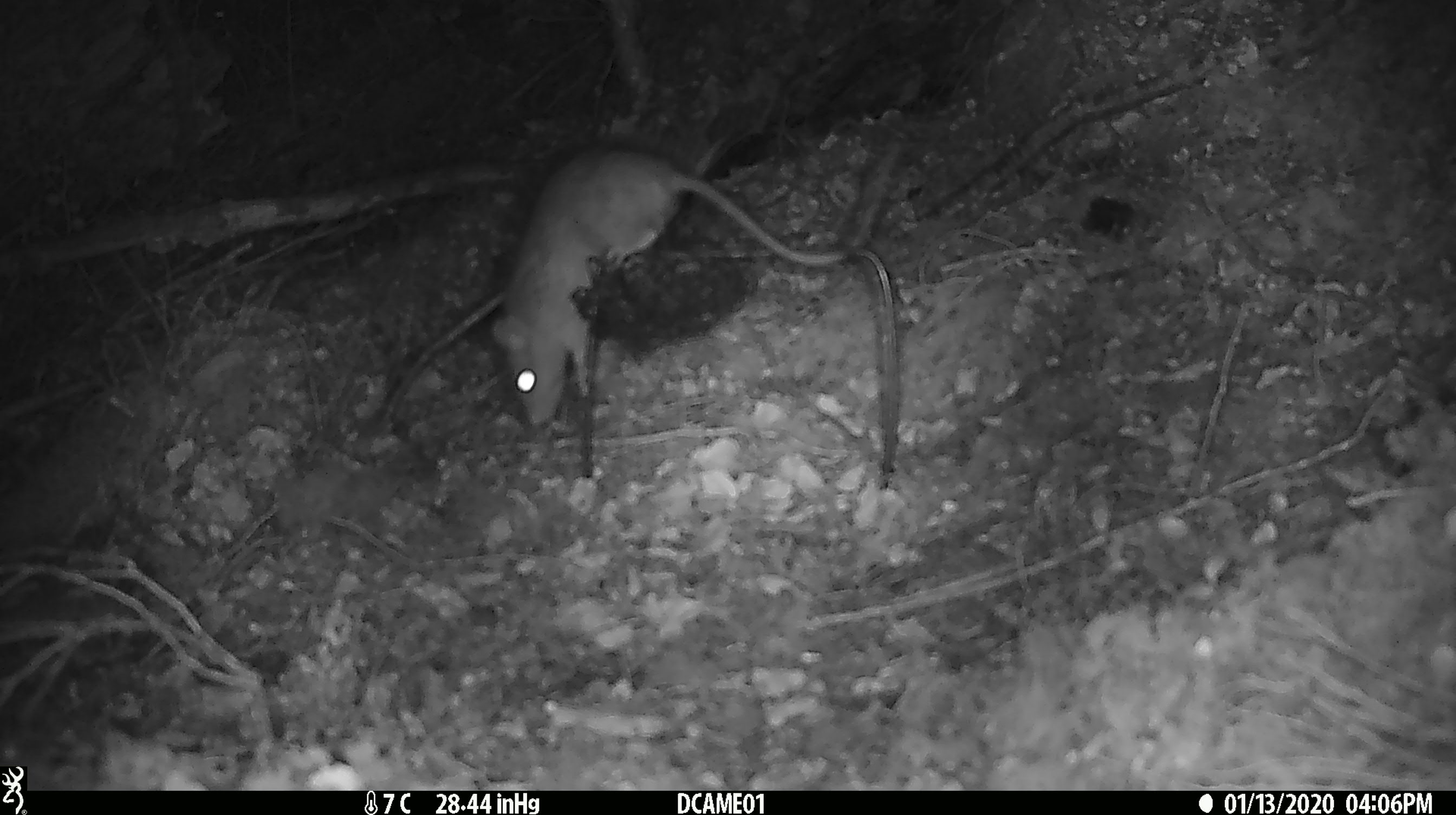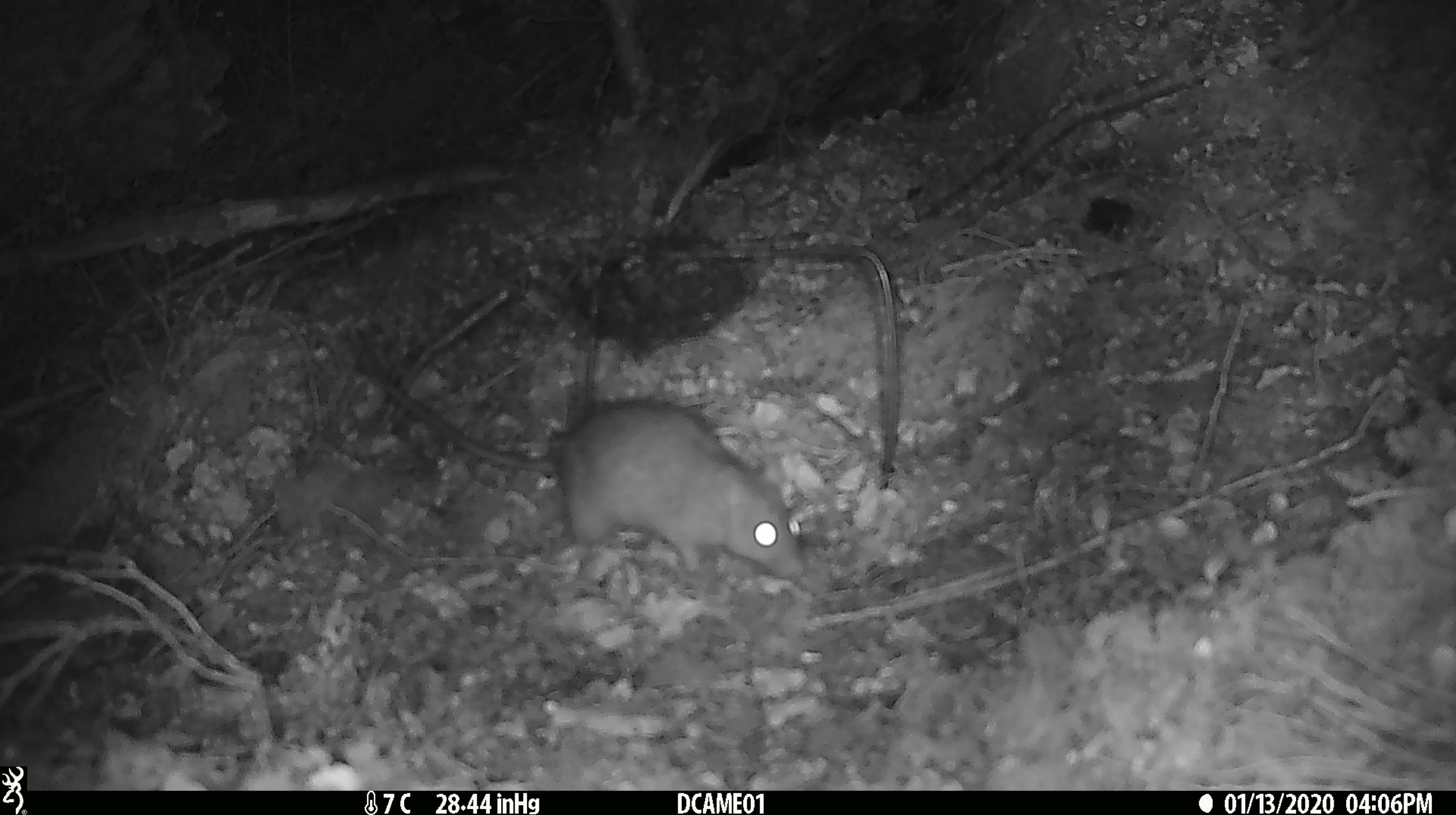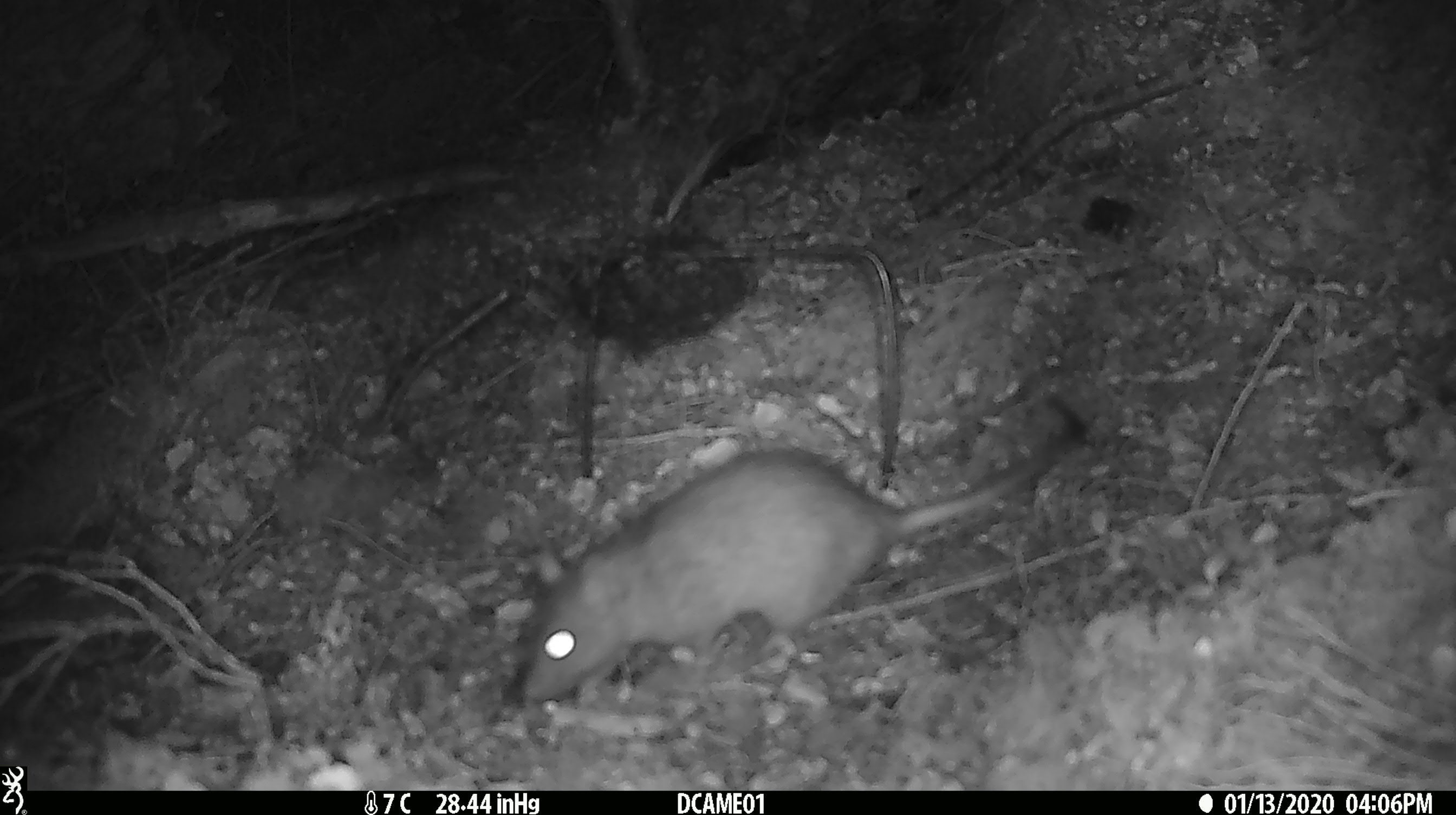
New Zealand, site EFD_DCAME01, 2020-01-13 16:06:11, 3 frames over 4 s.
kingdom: Animalia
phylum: Chordata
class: Mammalia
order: Rodentia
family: Muridae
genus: Rattus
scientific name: Rattus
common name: rat